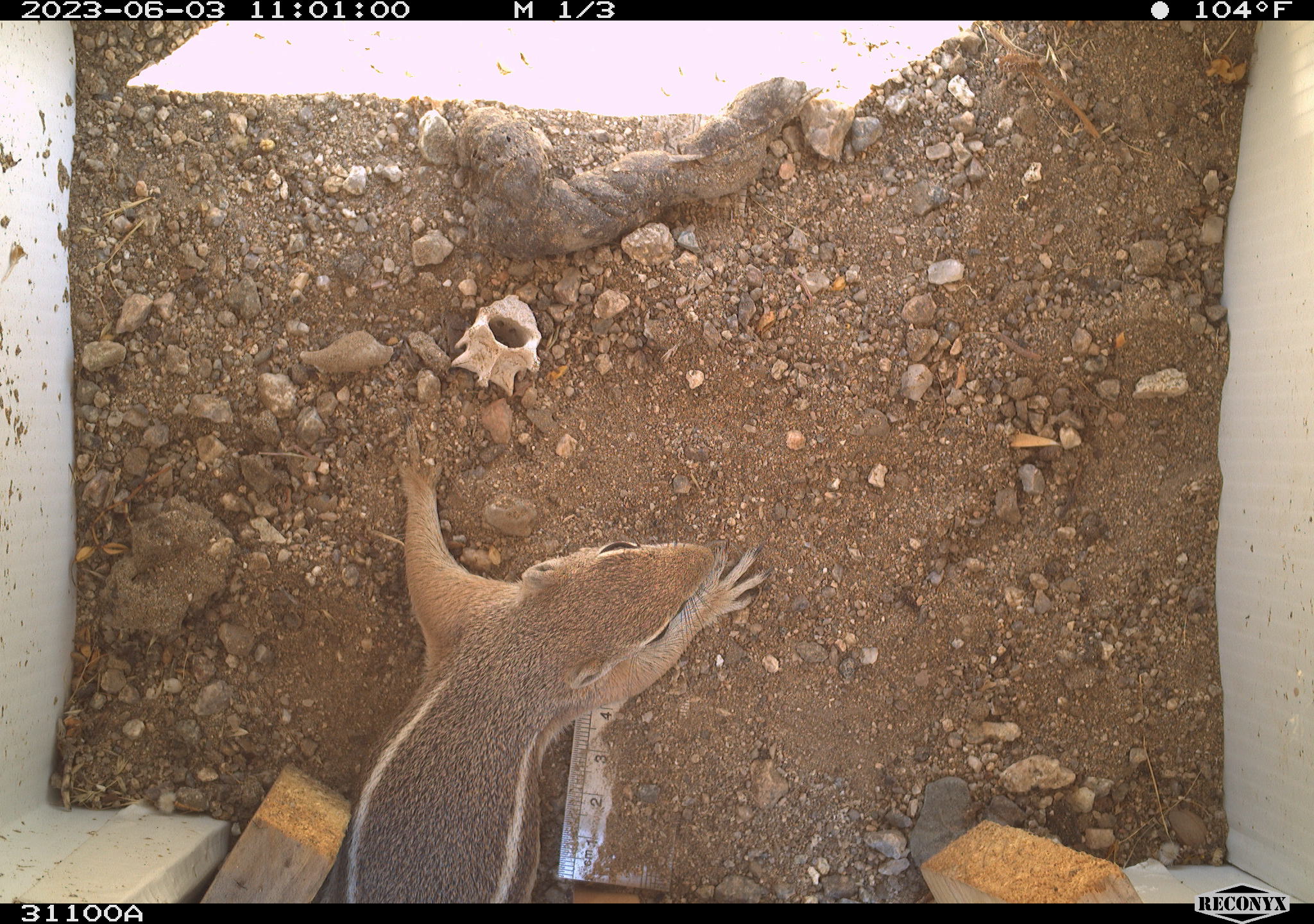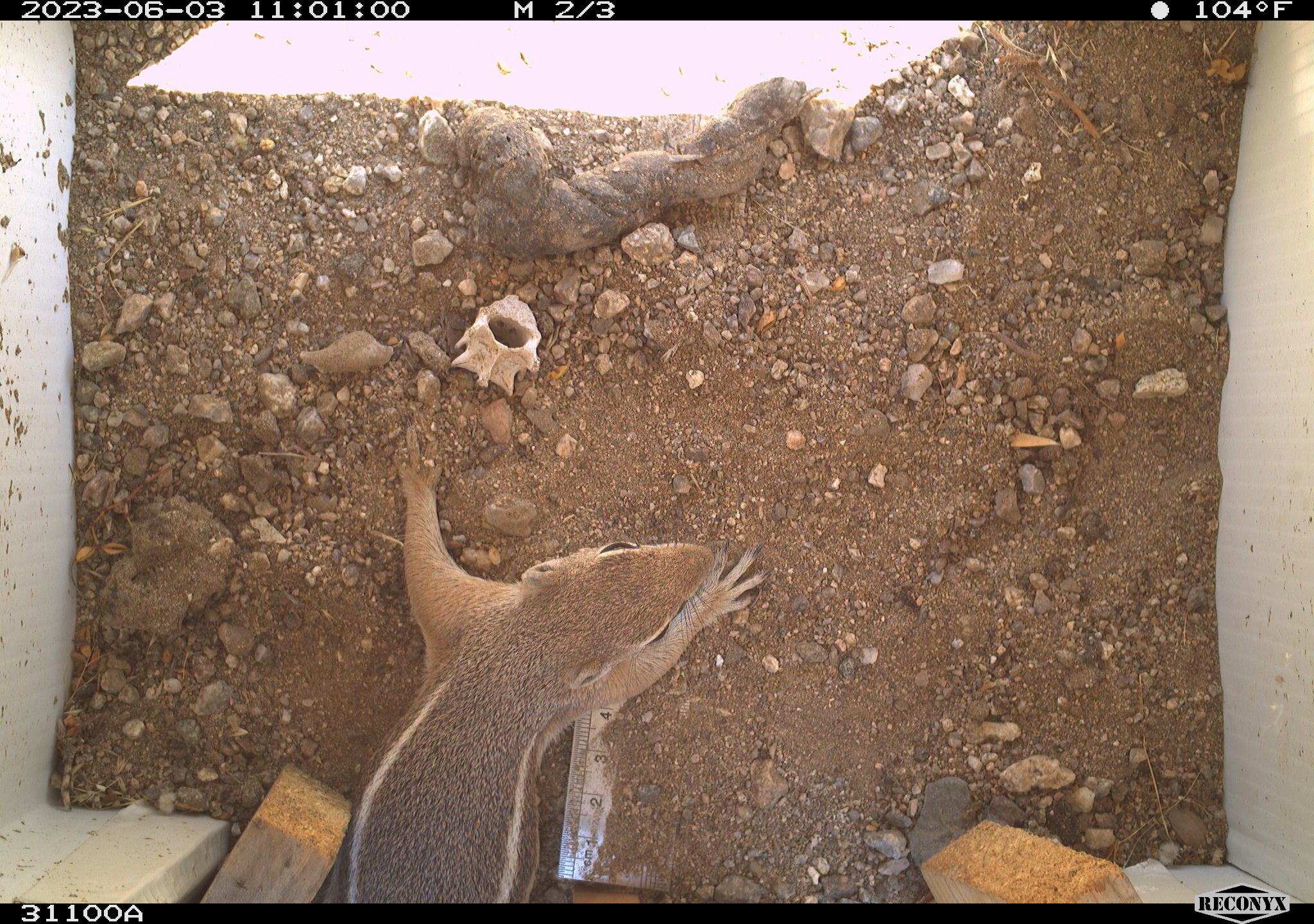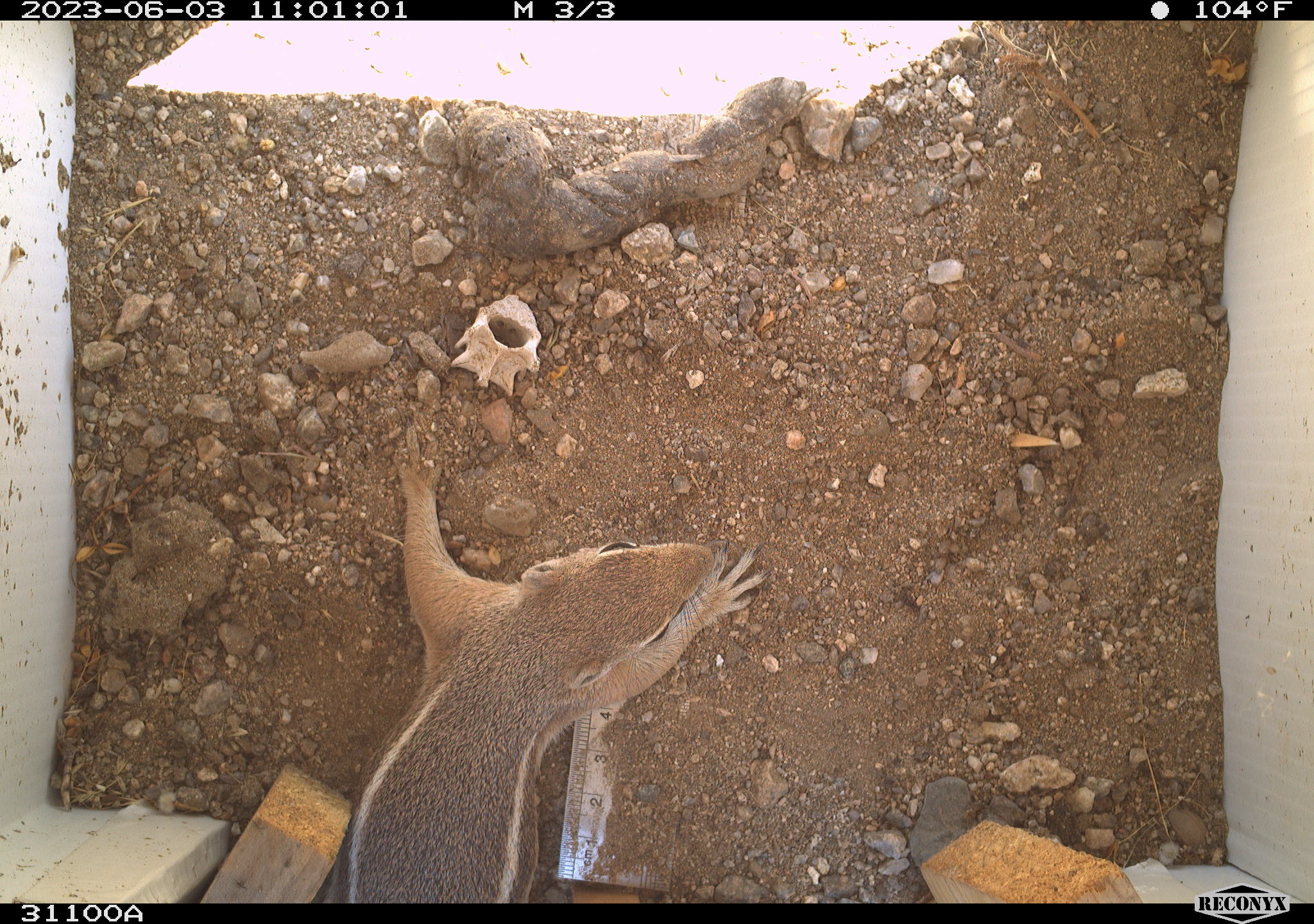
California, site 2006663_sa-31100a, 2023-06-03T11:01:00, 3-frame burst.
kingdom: Animalia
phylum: Chordata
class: Mammalia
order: Rodentia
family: Sciuridae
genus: Ammospermophilus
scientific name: Ammospermophilus leucurus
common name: white-tailed antelope squirrel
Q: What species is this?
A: White-tailed antelope squirrel (Ammospermophilus leucurus).